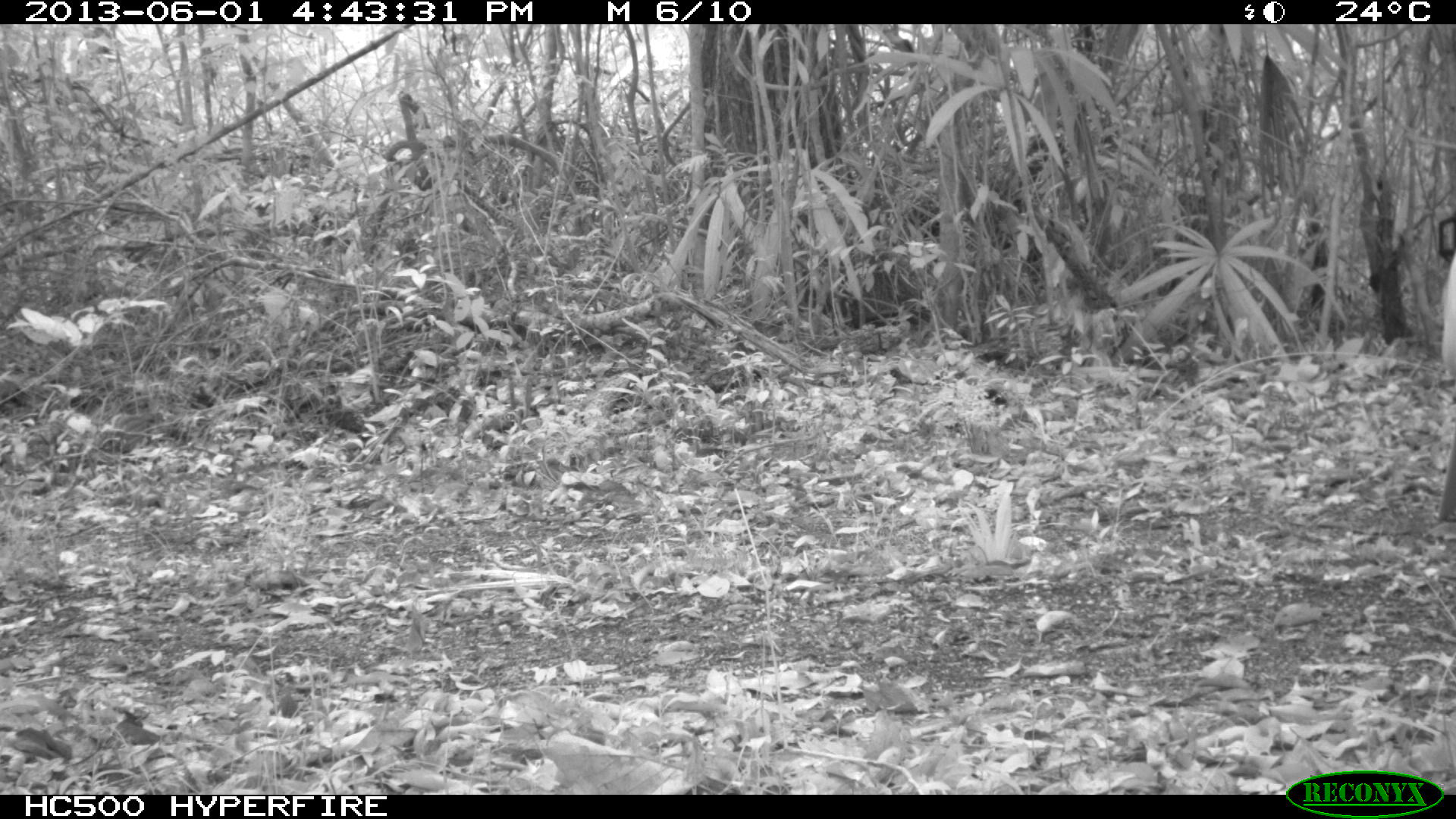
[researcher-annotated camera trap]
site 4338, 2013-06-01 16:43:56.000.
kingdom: Animalia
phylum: Chordata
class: Mammalia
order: Perissodactyla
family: Equidae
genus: Equus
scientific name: Equus ferus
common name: wild horse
Equus ferus (wild horse), count 2.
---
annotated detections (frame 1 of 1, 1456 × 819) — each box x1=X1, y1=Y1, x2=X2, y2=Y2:
equus ferus: x1=1433, y1=243, x2=1456, y2=523